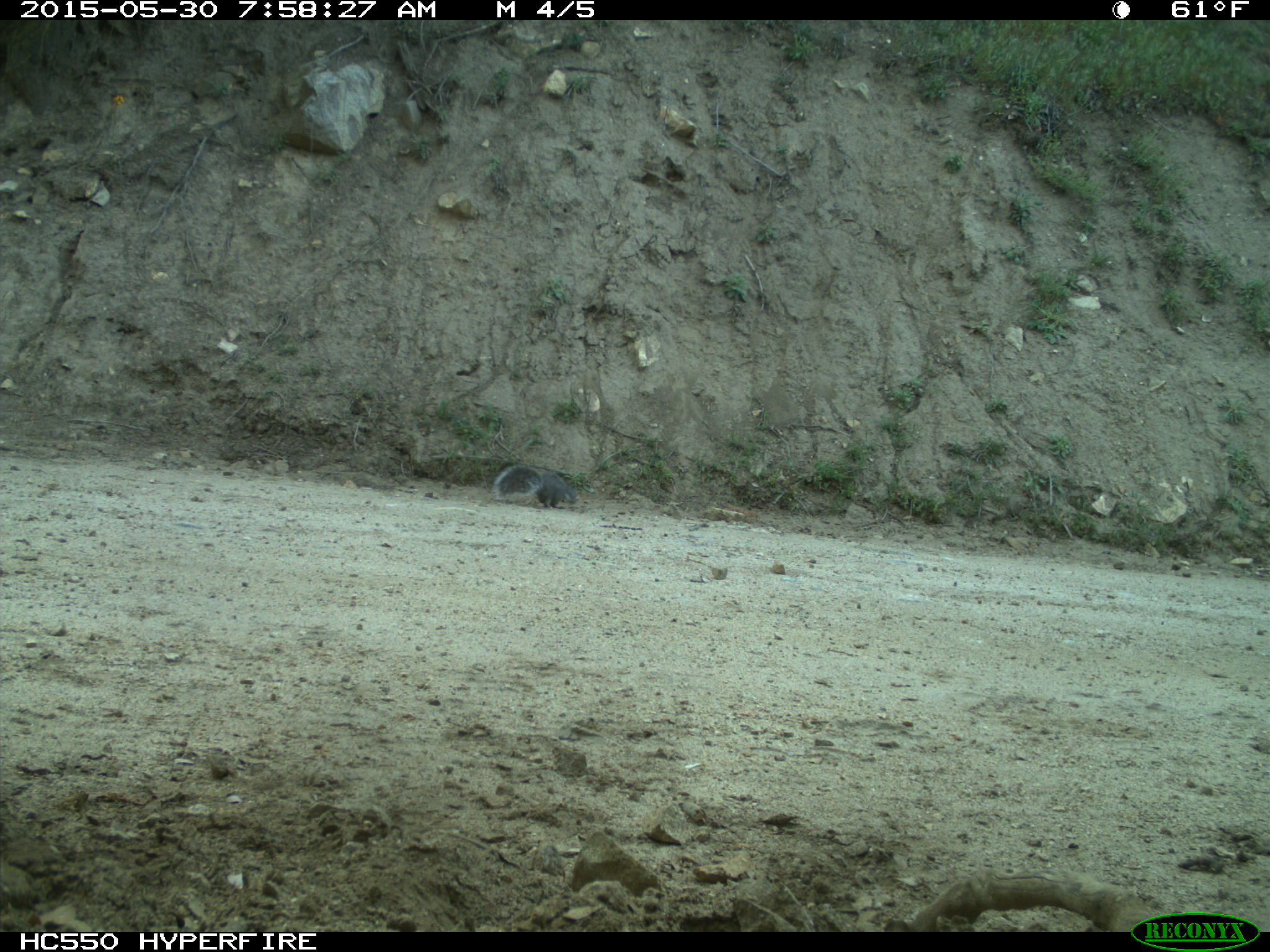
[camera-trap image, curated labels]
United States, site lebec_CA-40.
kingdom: Animalia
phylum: Chordata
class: Mammalia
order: Rodentia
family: Sciuridae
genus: Sciurus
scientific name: Sciurus carolinensis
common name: eastern gray squirrel